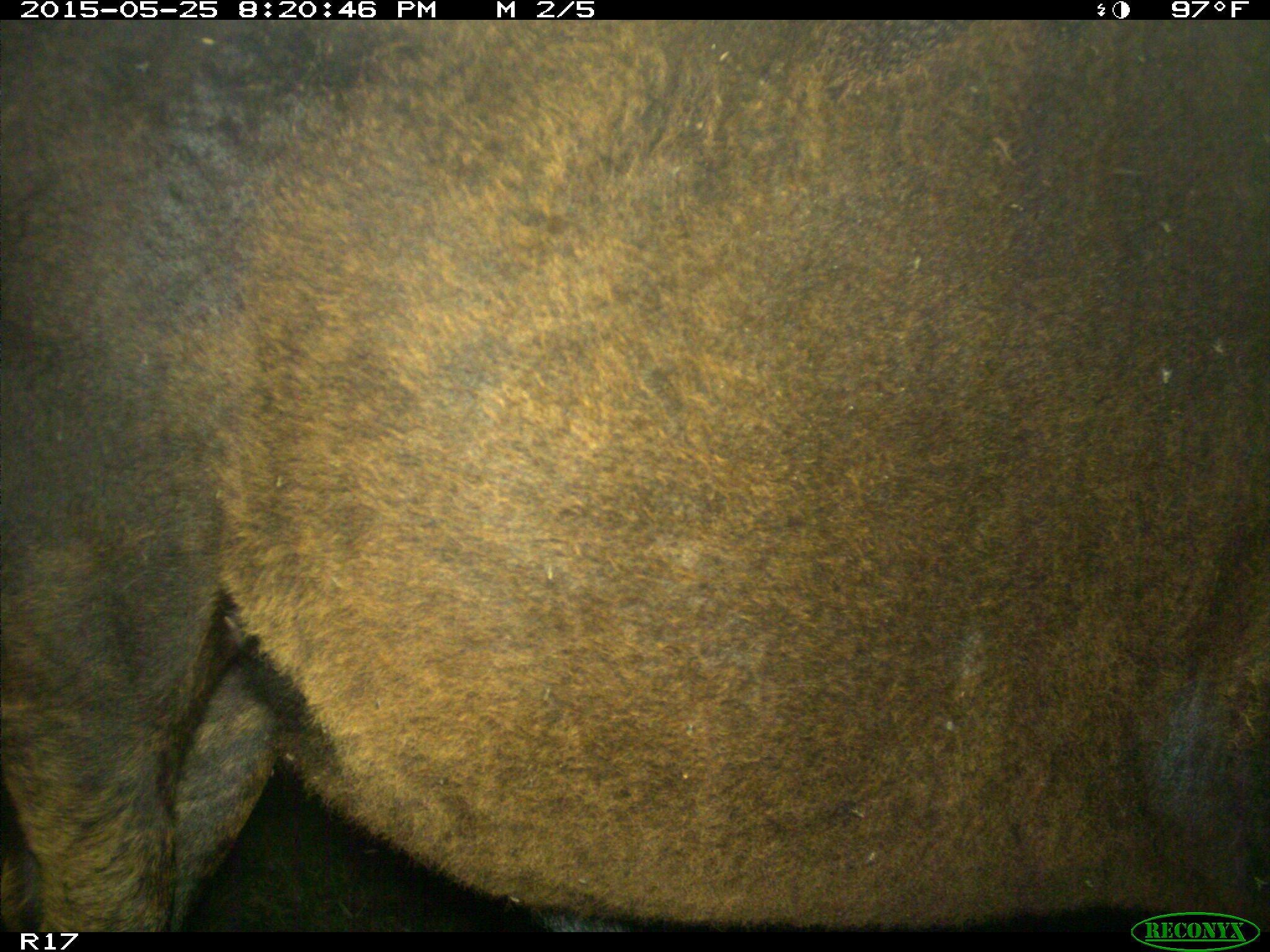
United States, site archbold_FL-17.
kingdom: Animalia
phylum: Chordata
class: Mammalia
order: Artiodactyla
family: Bovidae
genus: Bos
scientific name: Bos taurus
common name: domestic cow